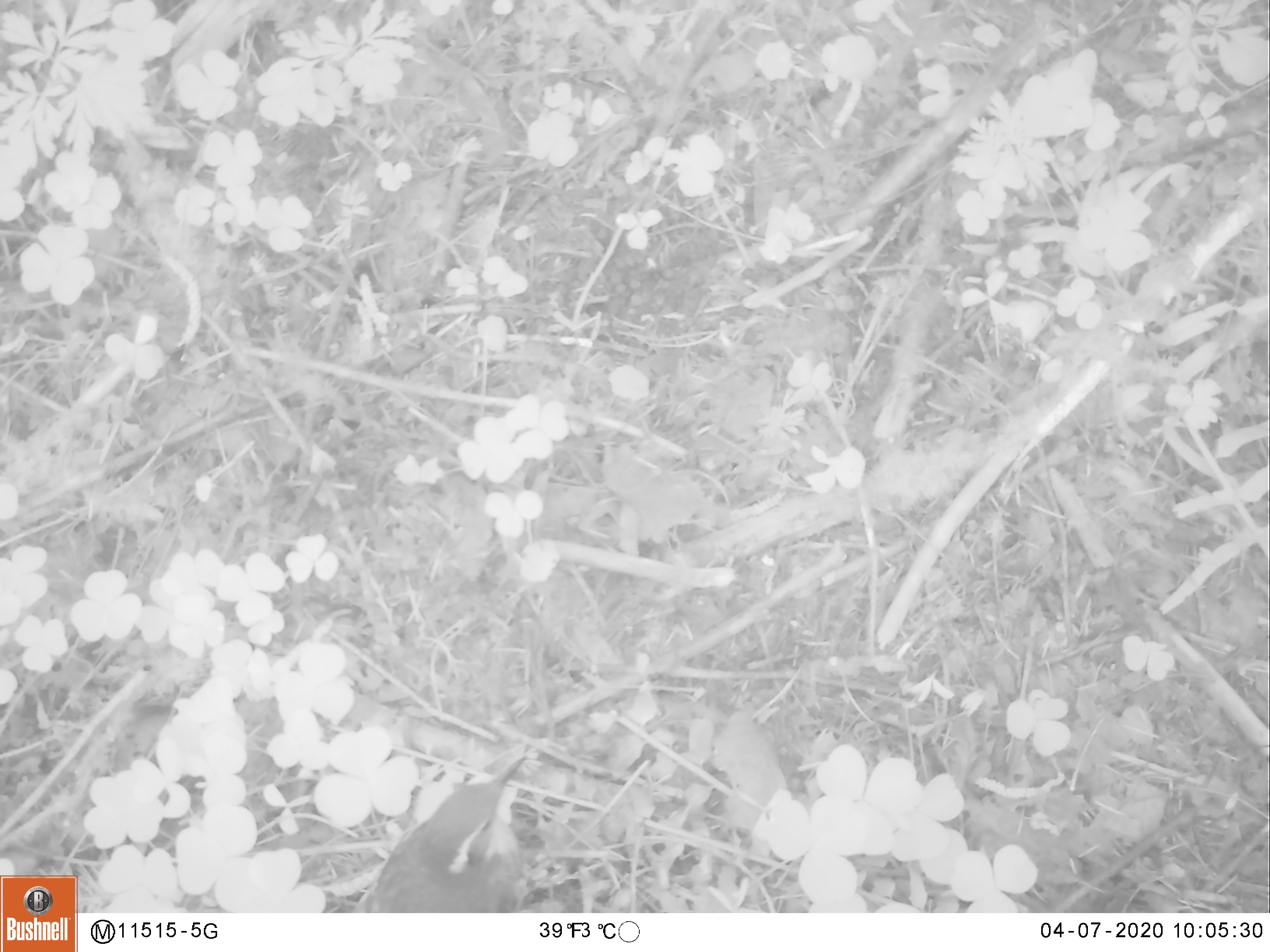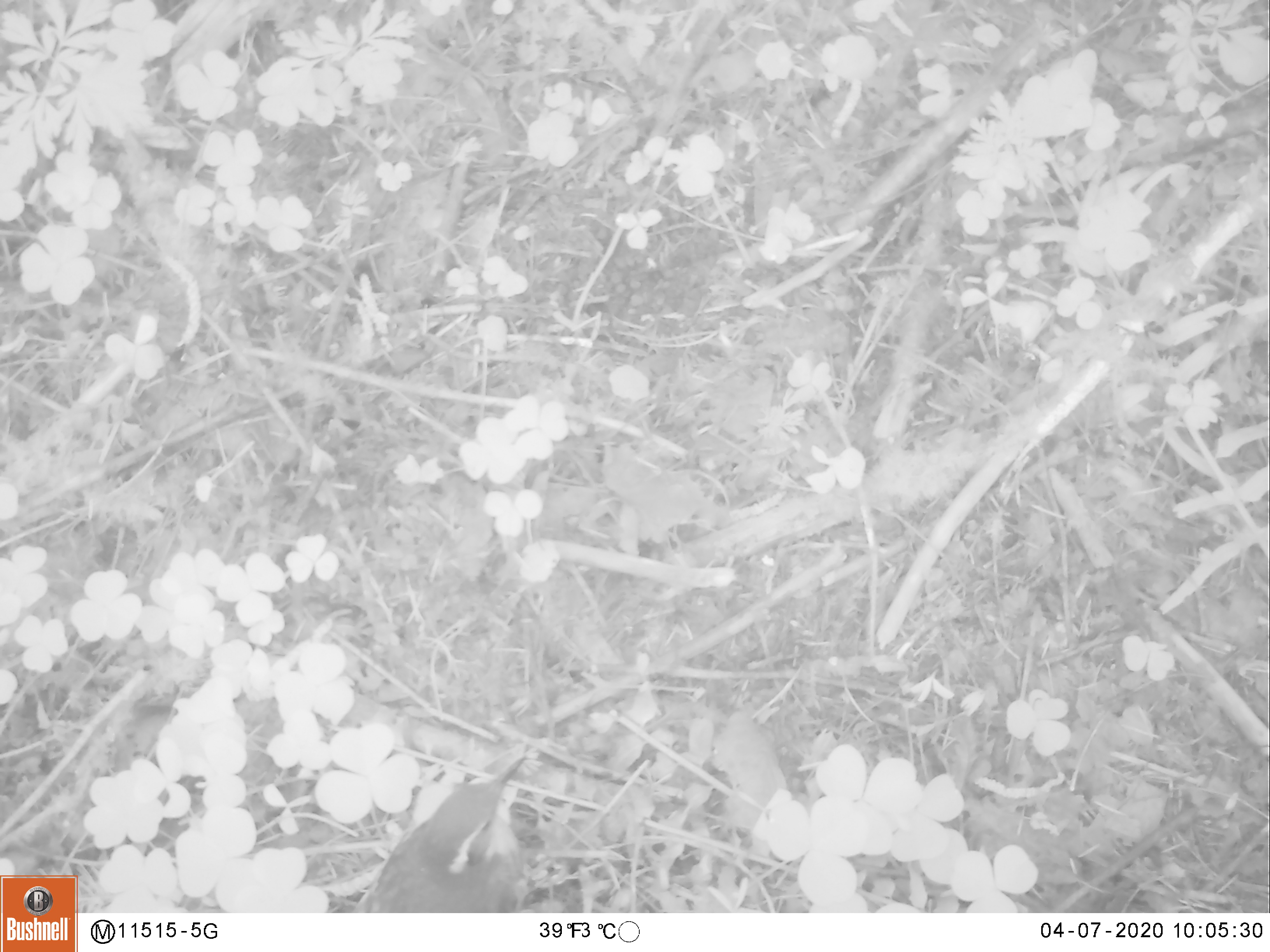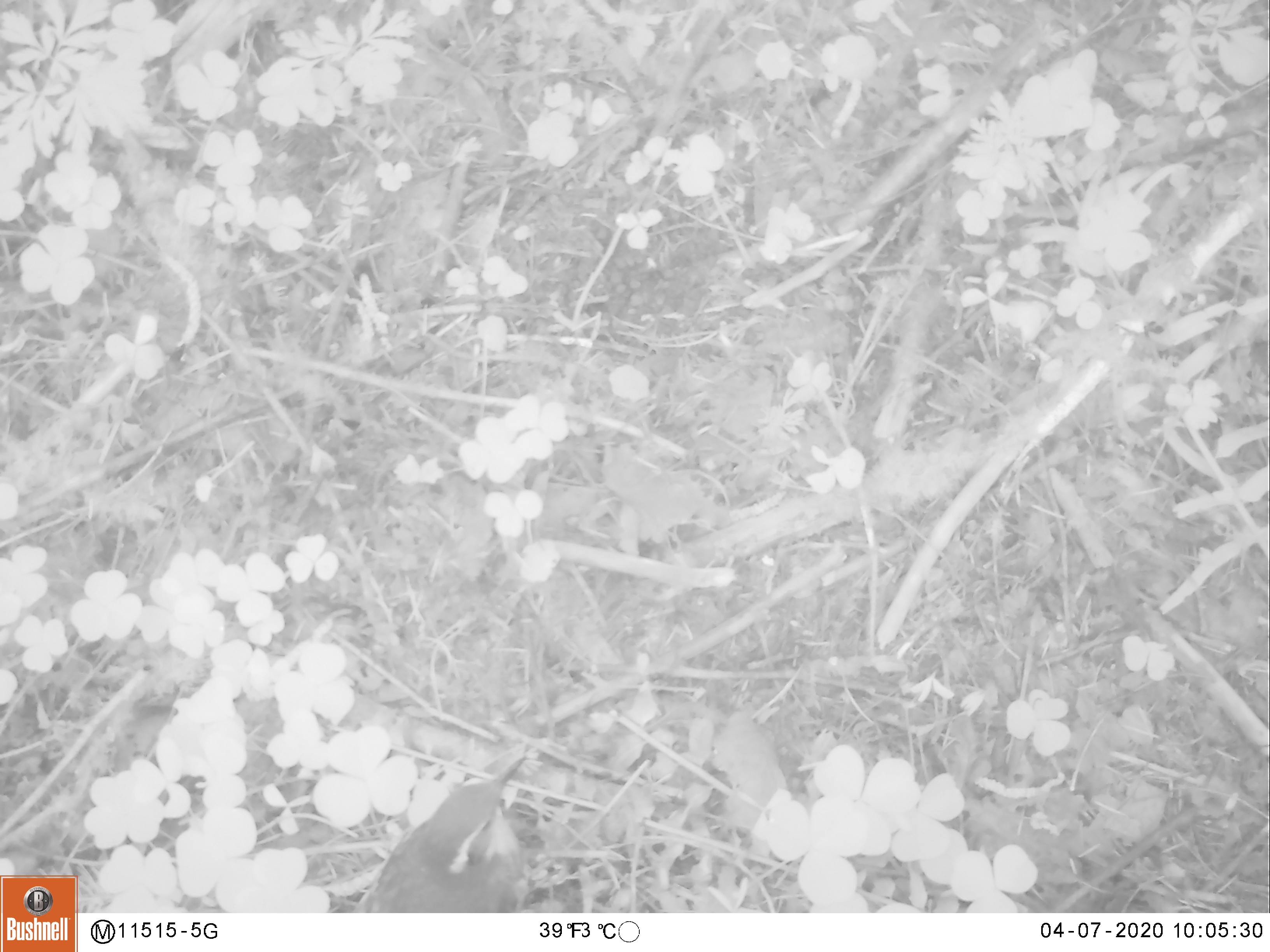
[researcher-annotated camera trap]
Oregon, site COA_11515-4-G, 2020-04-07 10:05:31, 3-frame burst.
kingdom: Animalia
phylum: Chordata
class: Aves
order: Passeriformes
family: Turdidae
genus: Ixoreus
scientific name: Ixoreus naevius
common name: varied thrush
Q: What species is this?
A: Varied thrush (Ixoreus naevius).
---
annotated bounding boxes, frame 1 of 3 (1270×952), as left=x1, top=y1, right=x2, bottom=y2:
varied thrush: left=366, top=756, right=530, bottom=912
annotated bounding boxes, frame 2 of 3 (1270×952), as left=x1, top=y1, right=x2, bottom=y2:
varied thrush: left=356, top=756, right=530, bottom=908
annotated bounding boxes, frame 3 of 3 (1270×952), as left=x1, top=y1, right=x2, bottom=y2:
varied thrush: left=356, top=753, right=534, bottom=908